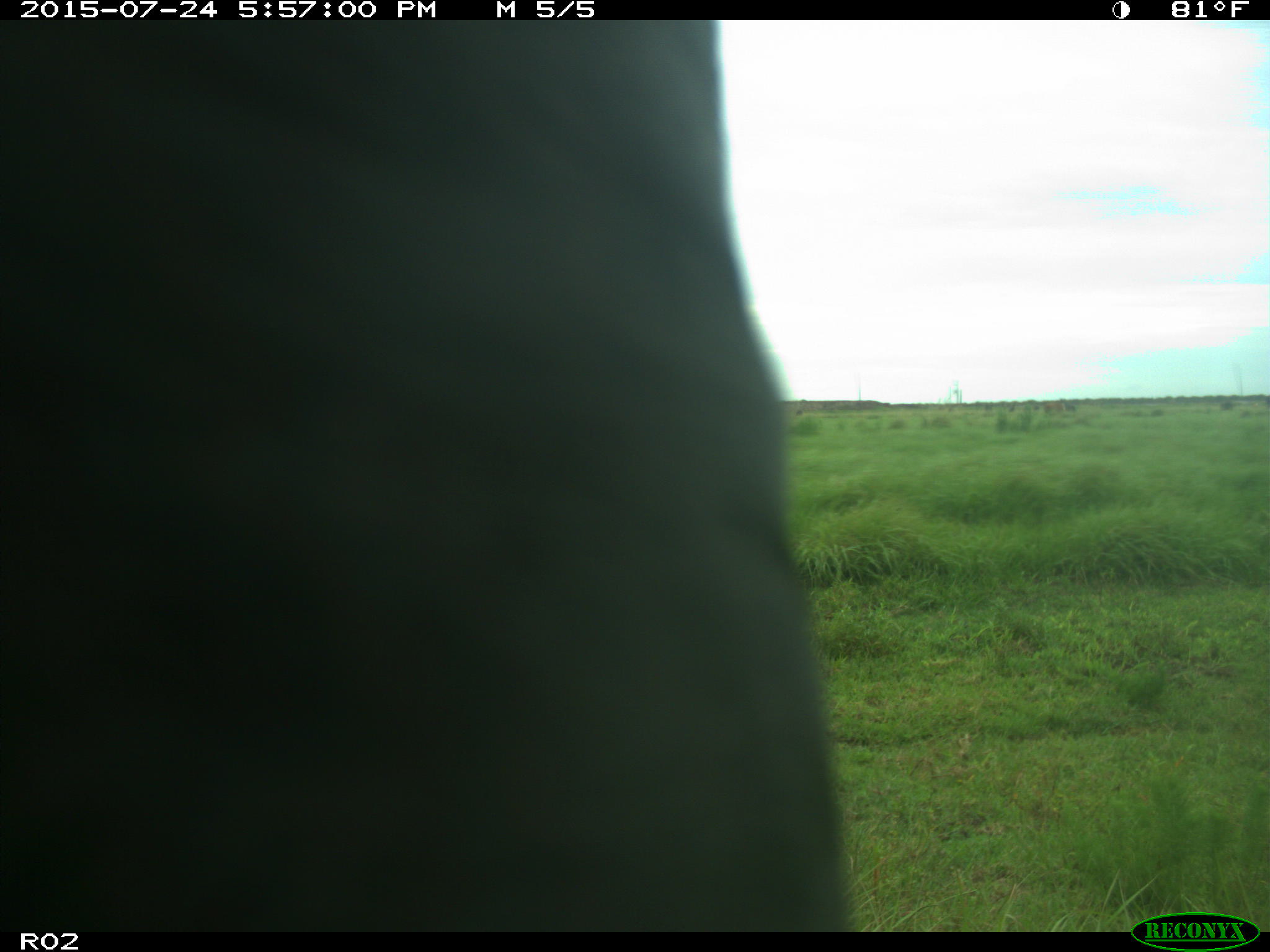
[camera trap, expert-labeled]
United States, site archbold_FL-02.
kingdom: Animalia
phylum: Chordata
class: Mammalia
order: Artiodactyla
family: Bovidae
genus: Bos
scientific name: Bos taurus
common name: domestic cow